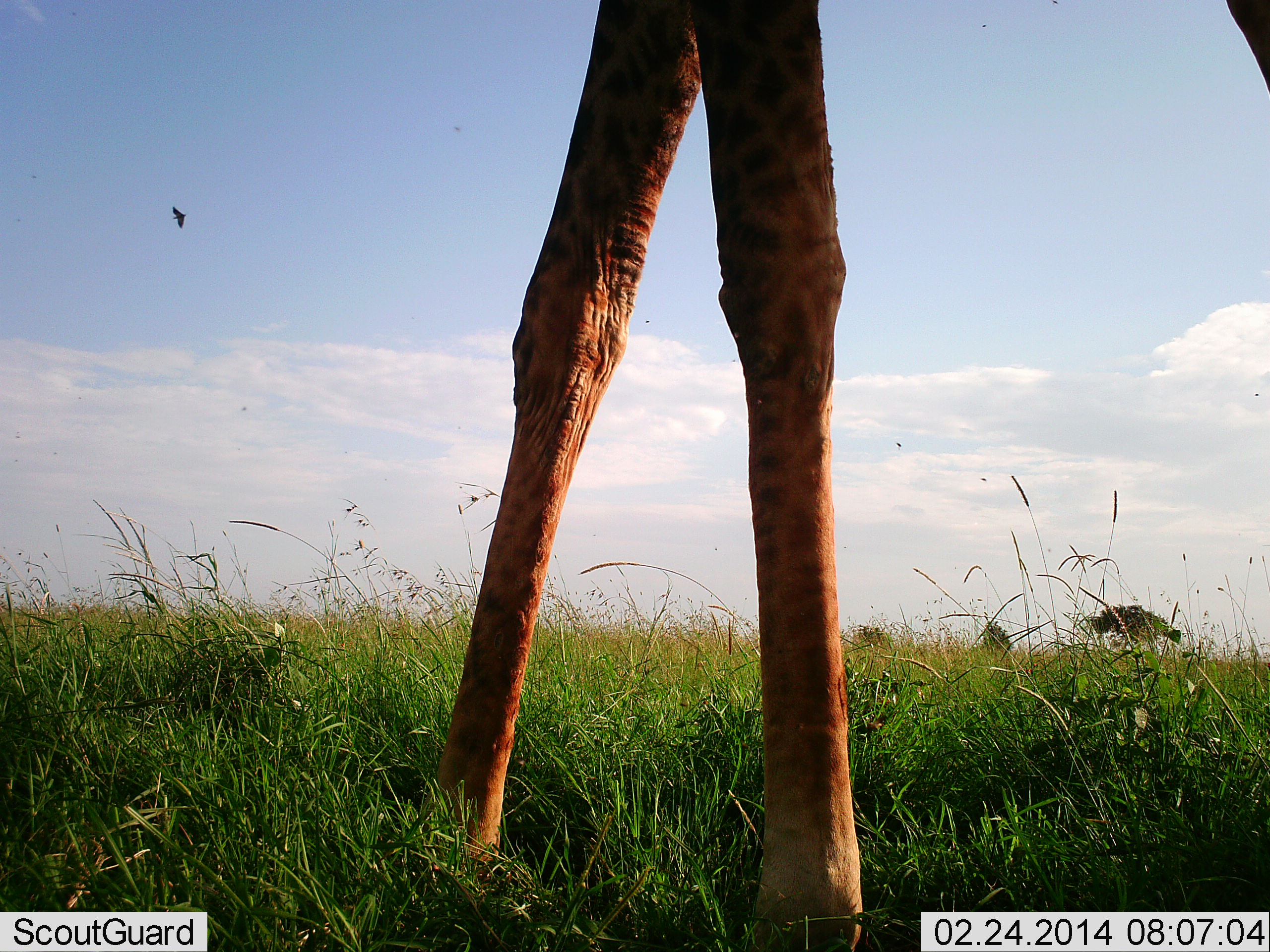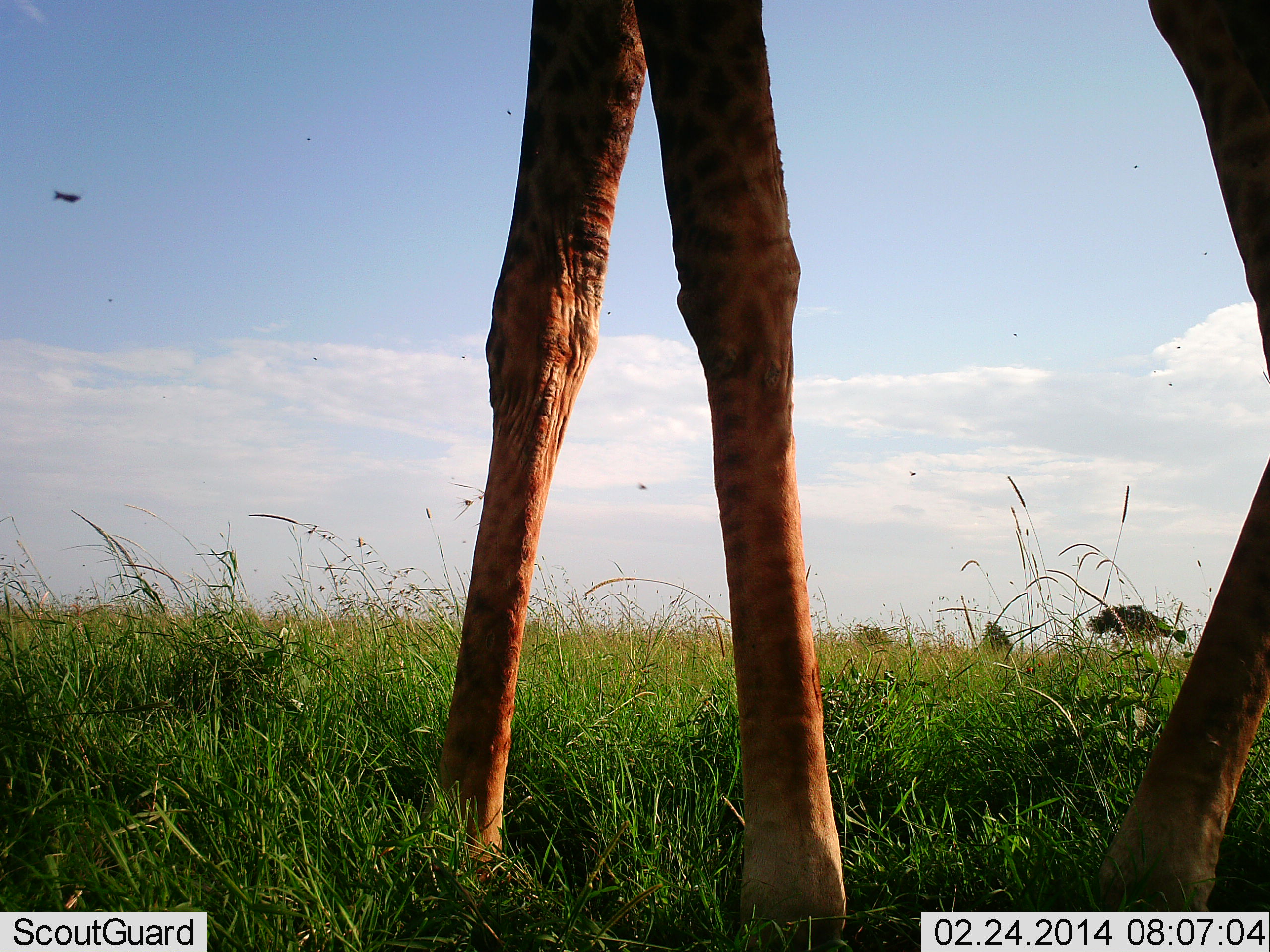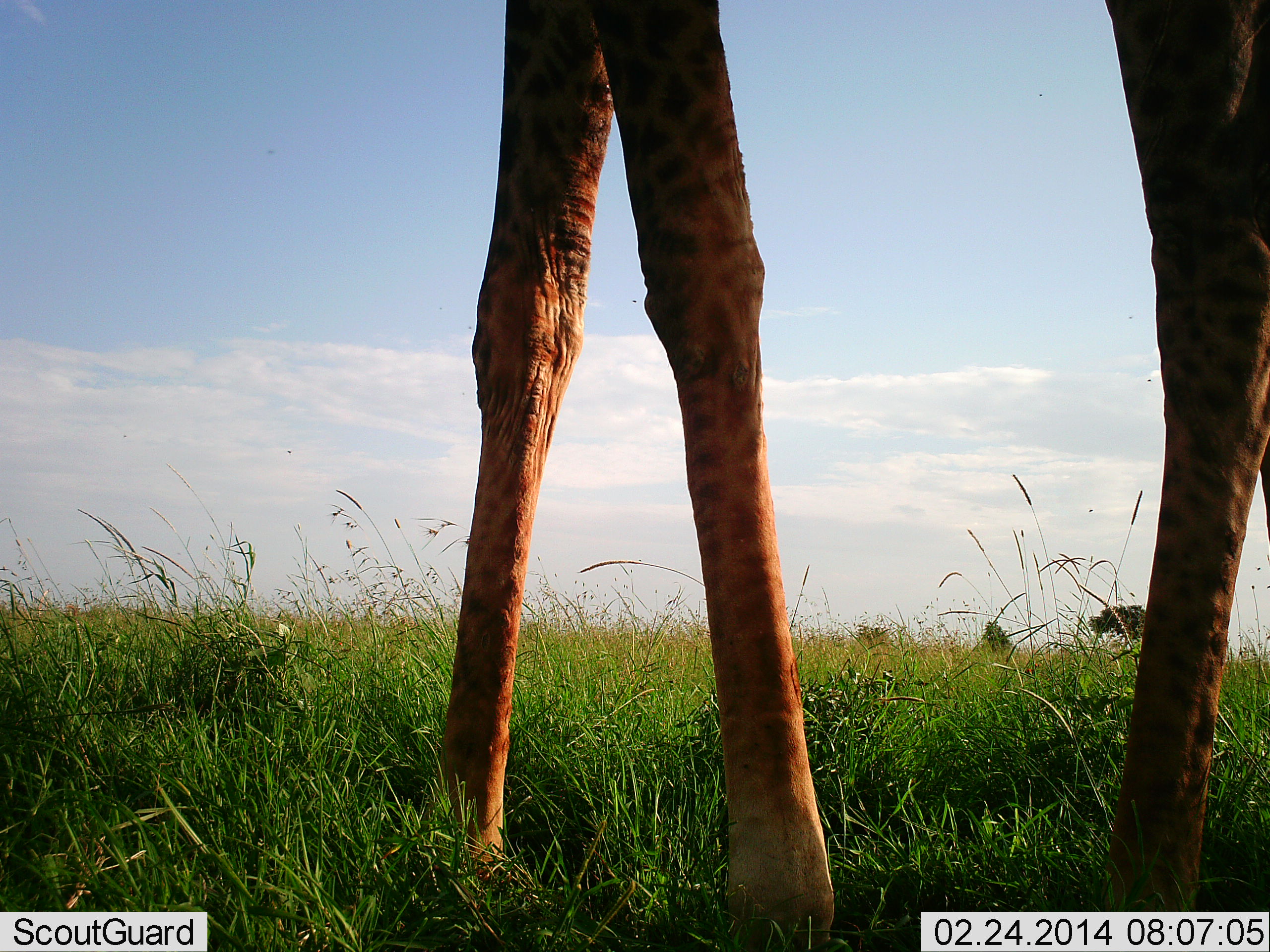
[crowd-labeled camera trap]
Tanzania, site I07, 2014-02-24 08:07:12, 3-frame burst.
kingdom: Animalia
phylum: Chordata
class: Mammalia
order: Artiodactyla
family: Giraffidae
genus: Giraffa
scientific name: Giraffa camelopardalis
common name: giraffe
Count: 1.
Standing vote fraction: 64%.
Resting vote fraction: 7%.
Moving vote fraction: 36%.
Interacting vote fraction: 0%.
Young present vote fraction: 0%.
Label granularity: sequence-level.